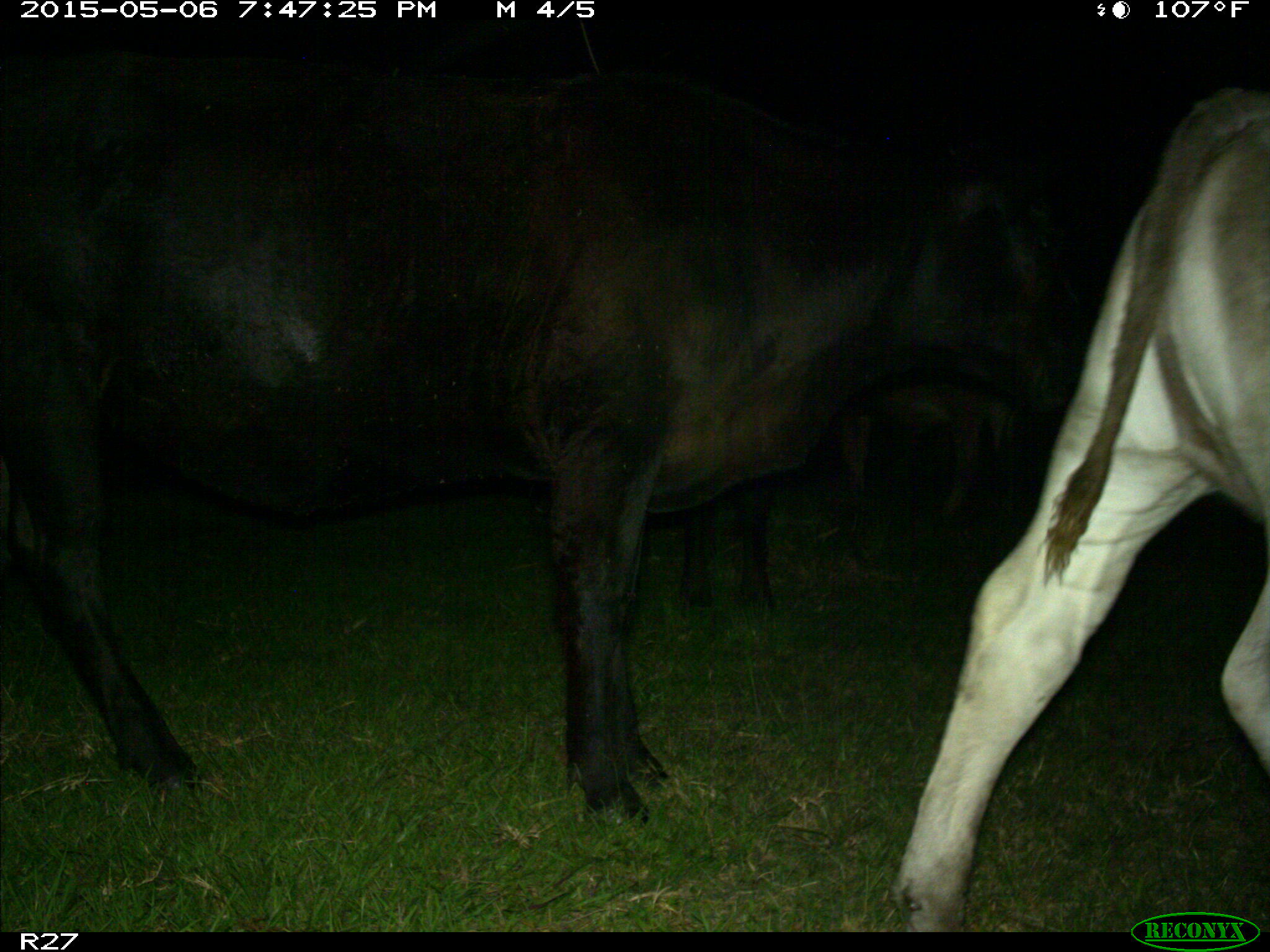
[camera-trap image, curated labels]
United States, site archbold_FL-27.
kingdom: Animalia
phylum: Chordata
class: Mammalia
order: Artiodactyla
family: Bovidae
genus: Bos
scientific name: Bos taurus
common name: domestic cow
Bos taurus (domestic cow).